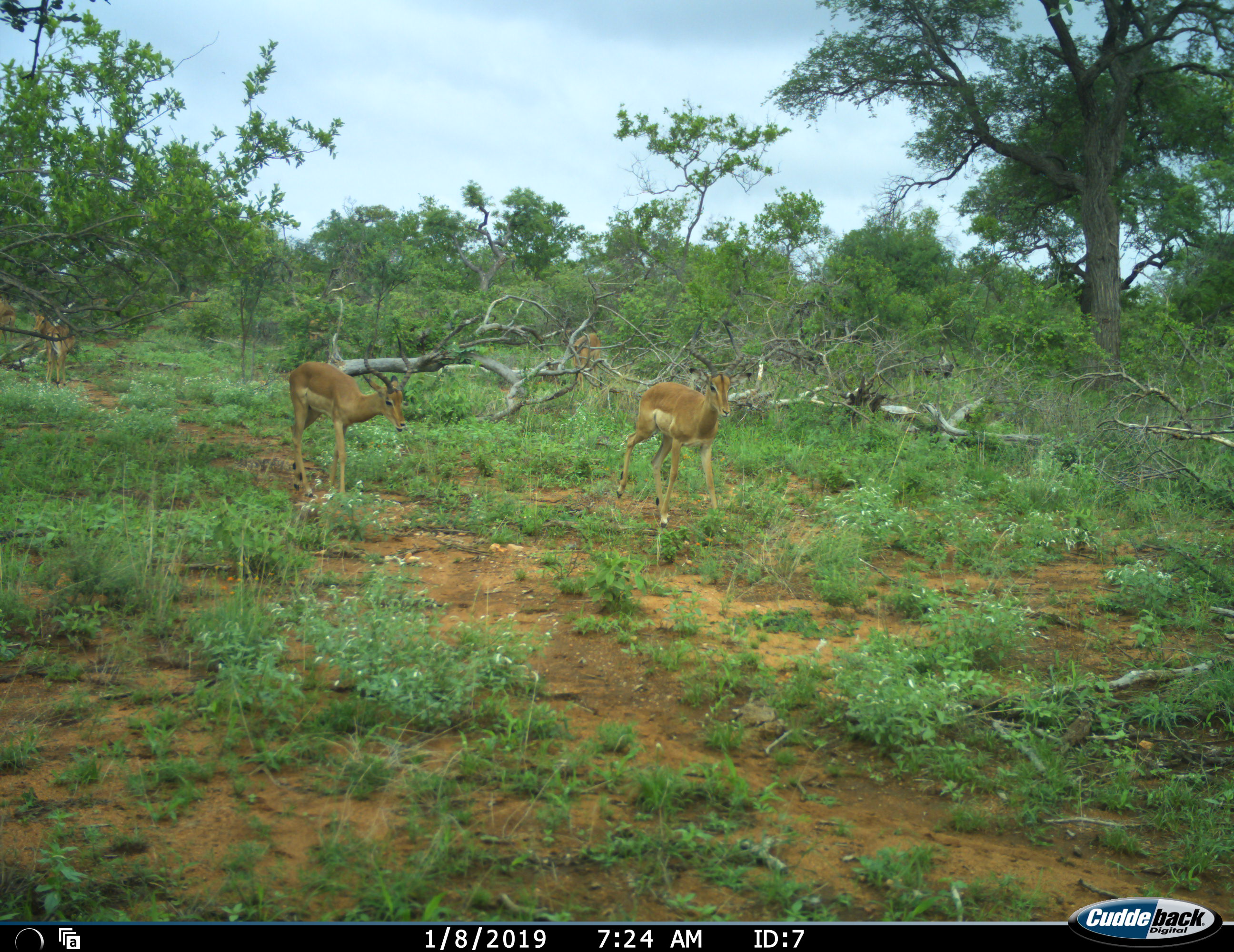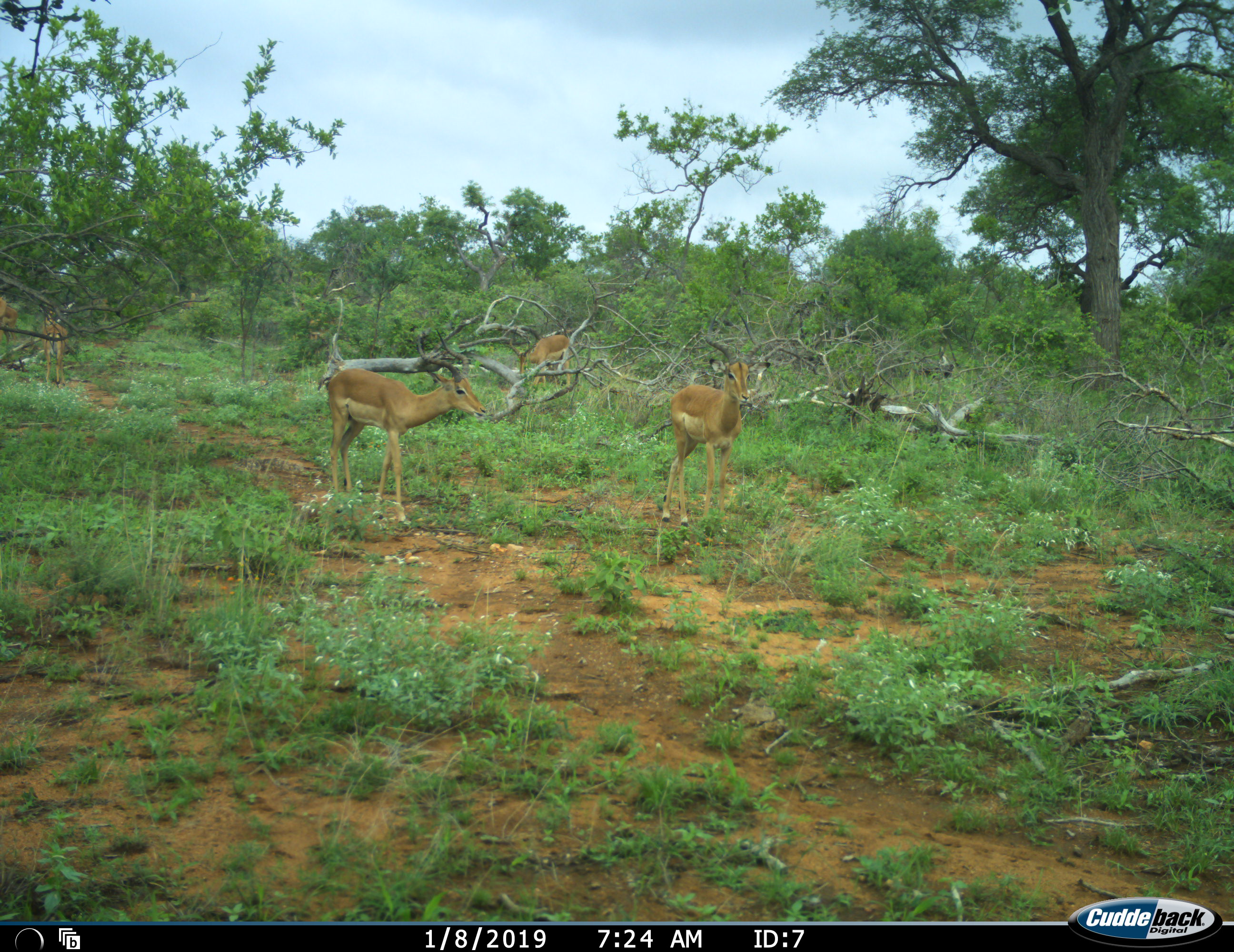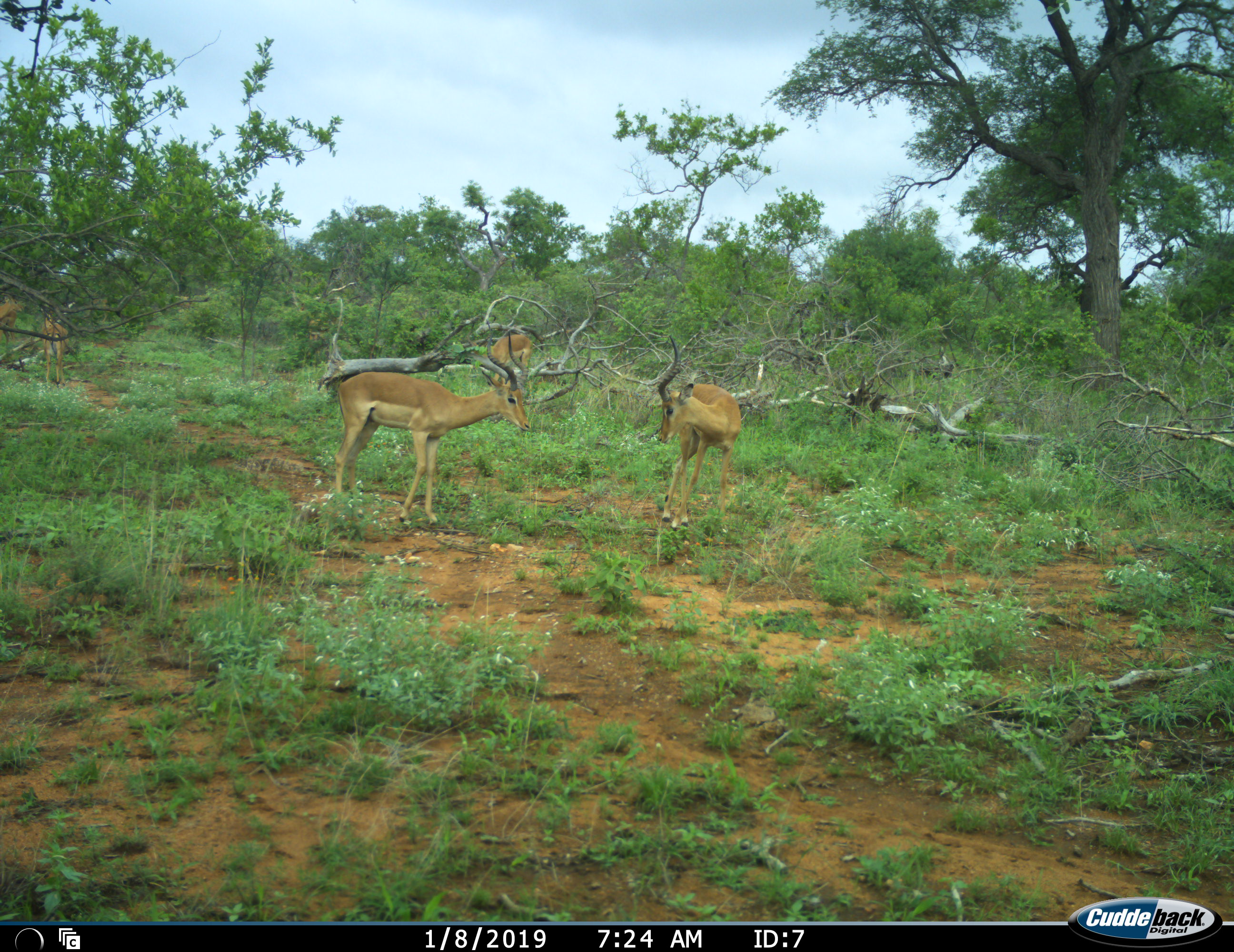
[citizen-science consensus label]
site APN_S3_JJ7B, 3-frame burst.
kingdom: Animalia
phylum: Chordata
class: Mammalia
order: Artiodactyla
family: Bovidae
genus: Aepyceros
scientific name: Aepyceros melampus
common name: impala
Impala (Aepyceros melampus), count 5. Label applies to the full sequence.